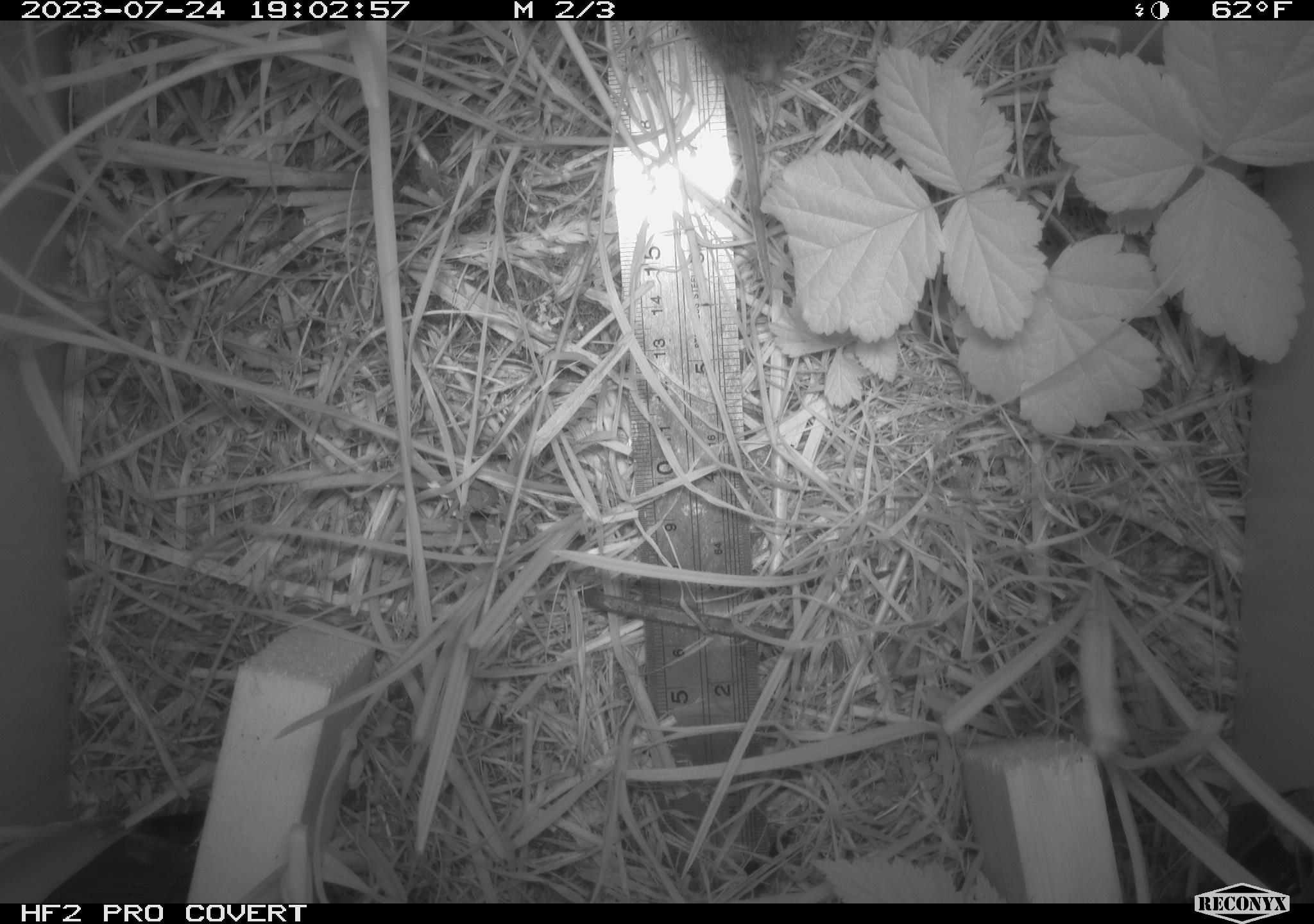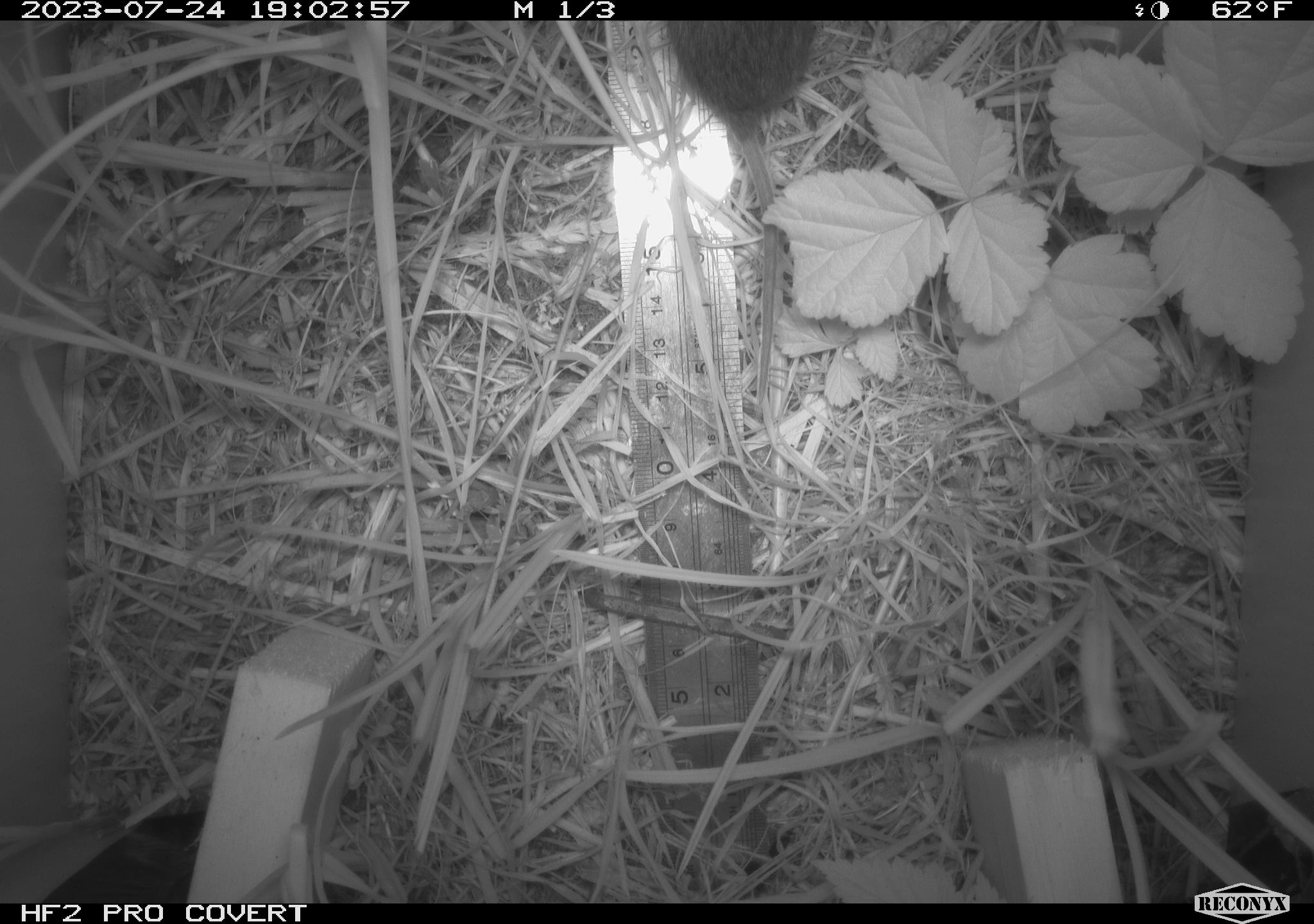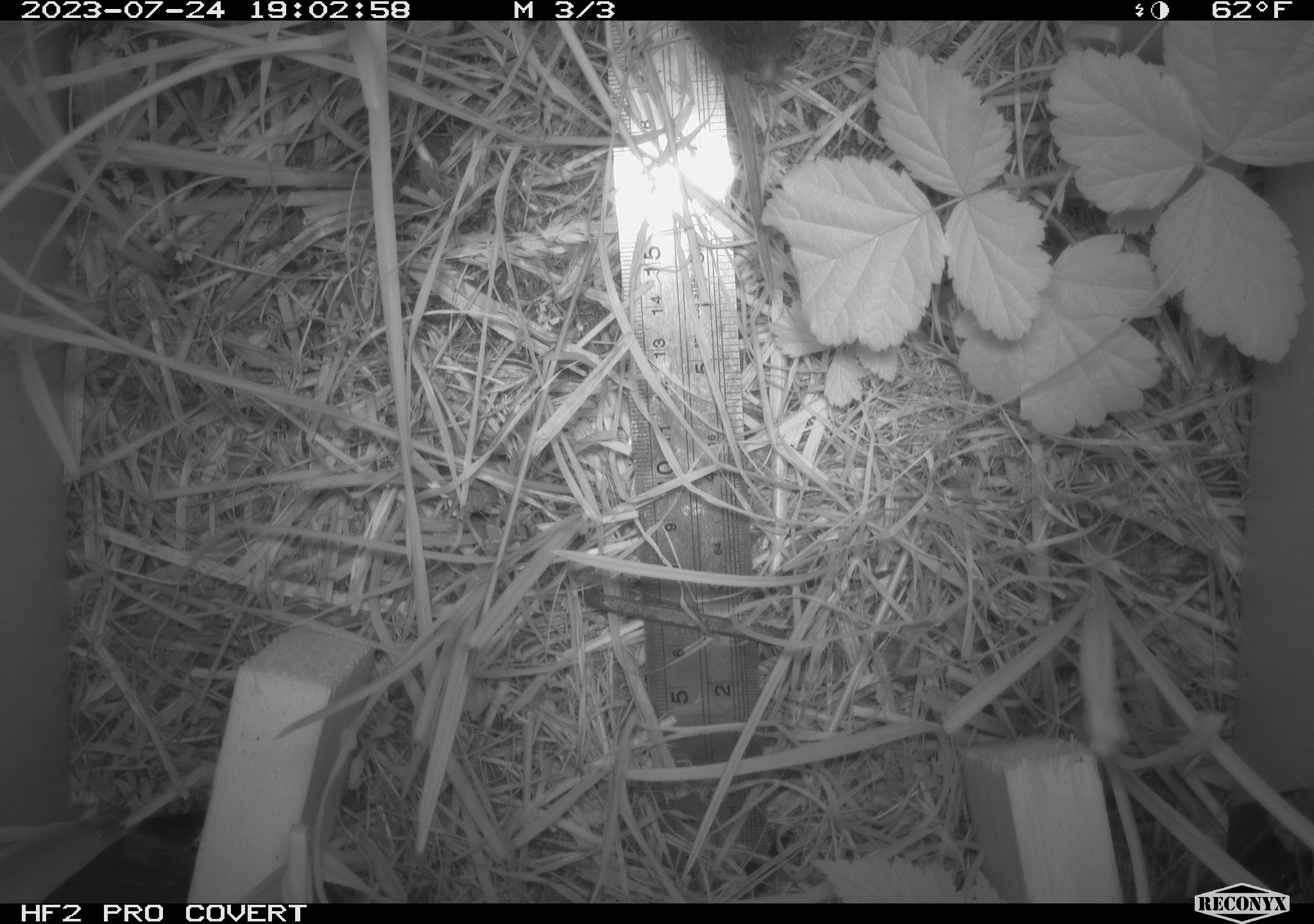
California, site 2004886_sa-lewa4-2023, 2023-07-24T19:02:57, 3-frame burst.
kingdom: Animalia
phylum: Chordata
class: Mammalia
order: Rodentia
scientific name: Rodentia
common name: mouse species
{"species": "mouse species (Rodentia)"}